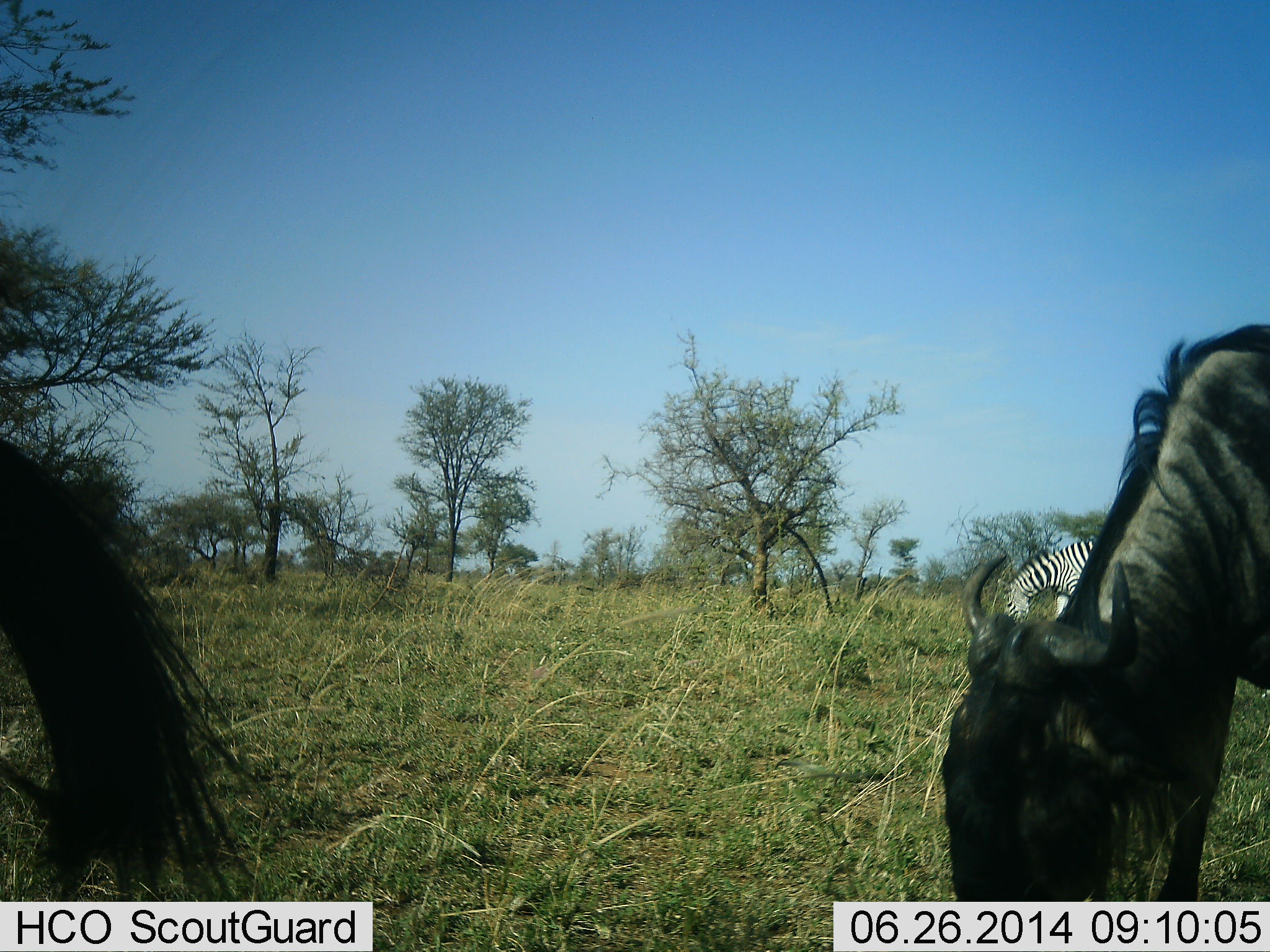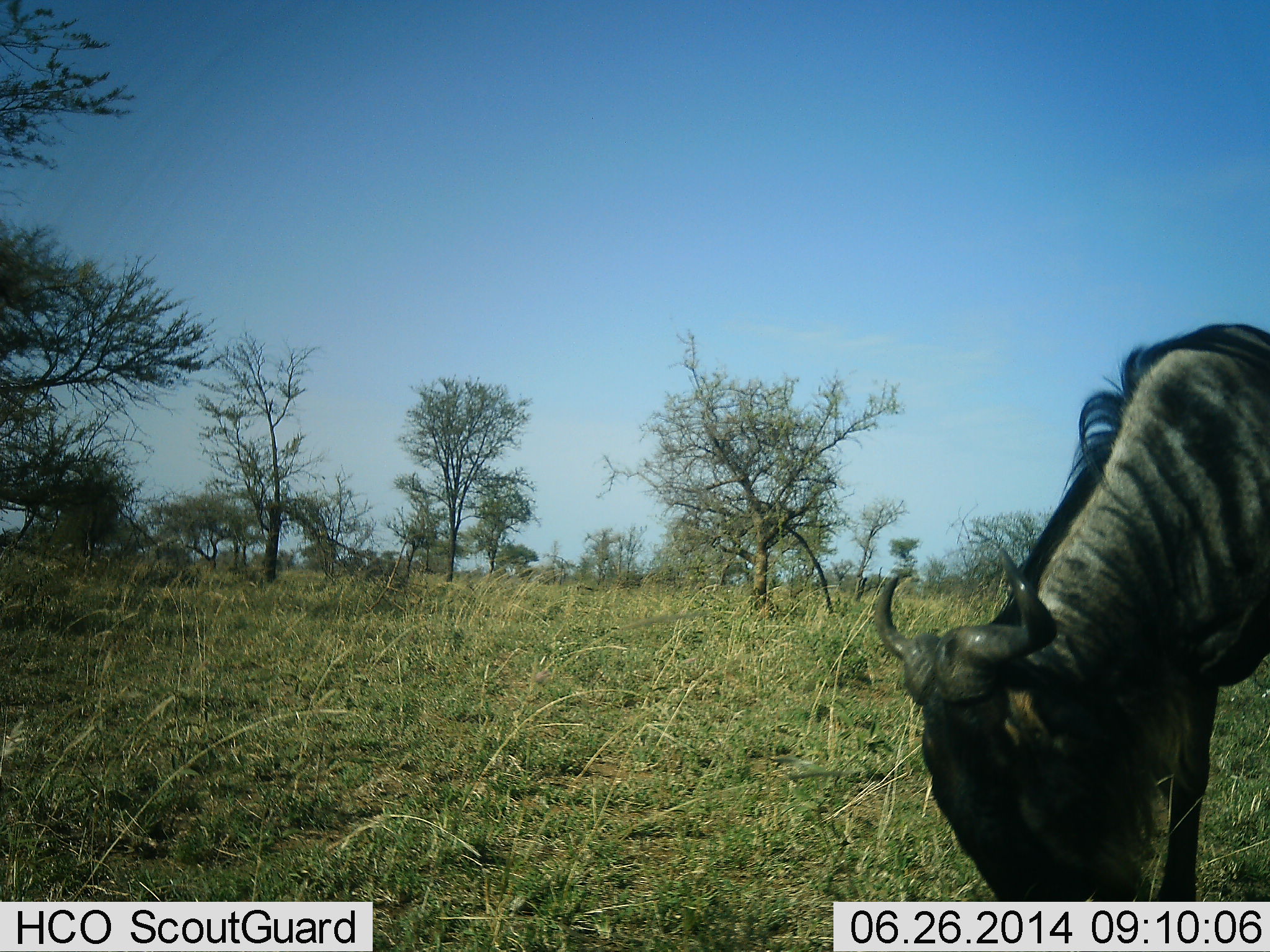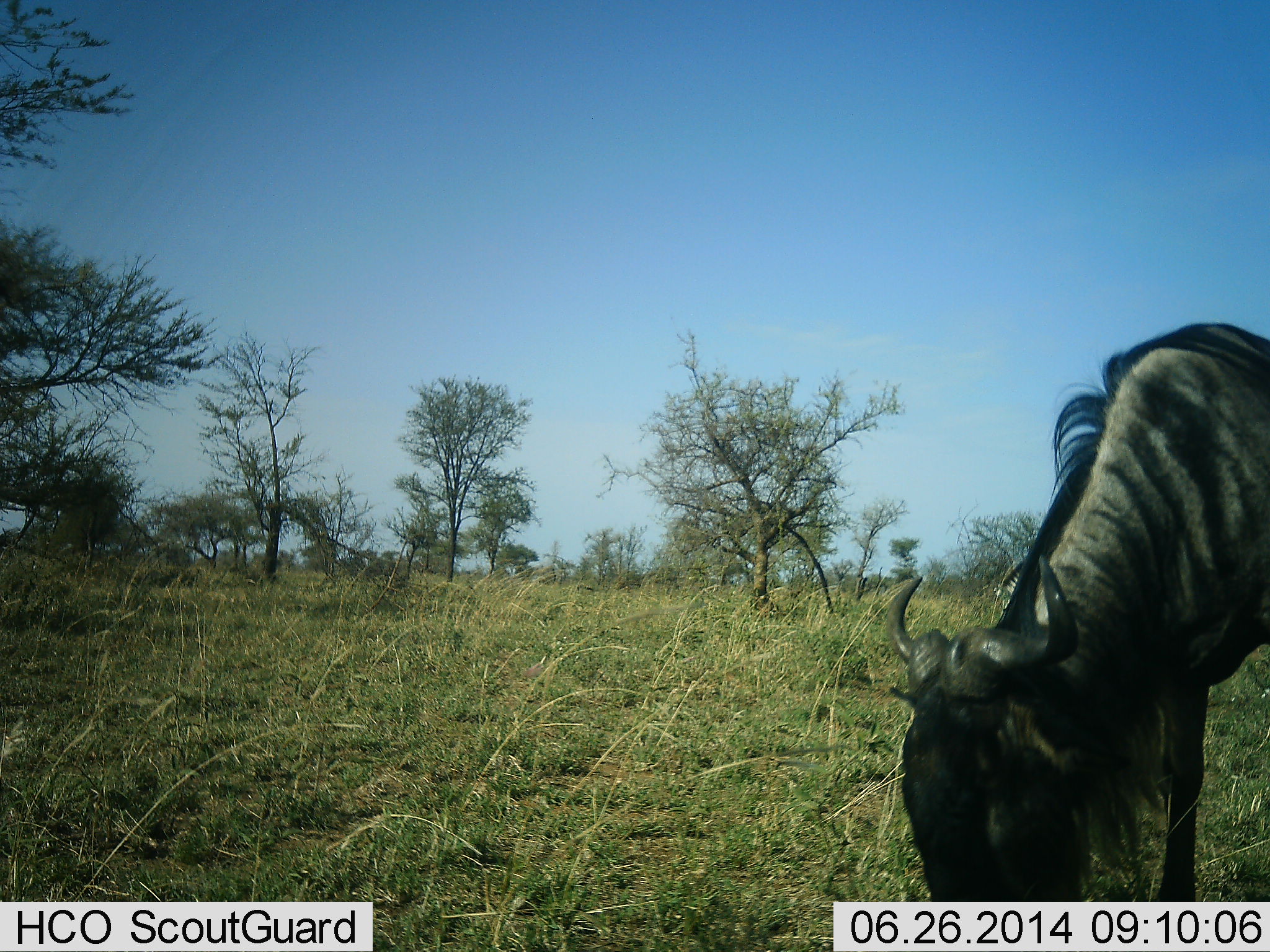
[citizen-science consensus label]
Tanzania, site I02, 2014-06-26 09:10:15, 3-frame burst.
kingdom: Animalia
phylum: Chordata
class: Mammalia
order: Artiodactyla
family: Bovidae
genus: Connochaetes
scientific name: Connochaetes taurinus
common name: blue wildebeest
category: wildebeest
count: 2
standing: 43%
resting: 0%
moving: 21%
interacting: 0%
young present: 0%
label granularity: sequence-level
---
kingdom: Animalia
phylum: Chordata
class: Mammalia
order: Perissodactyla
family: Equidae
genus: Equus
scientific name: Equus quagga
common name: plains zebra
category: zebra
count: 1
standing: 36%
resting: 0%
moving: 0%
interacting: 0%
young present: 0%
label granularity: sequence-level